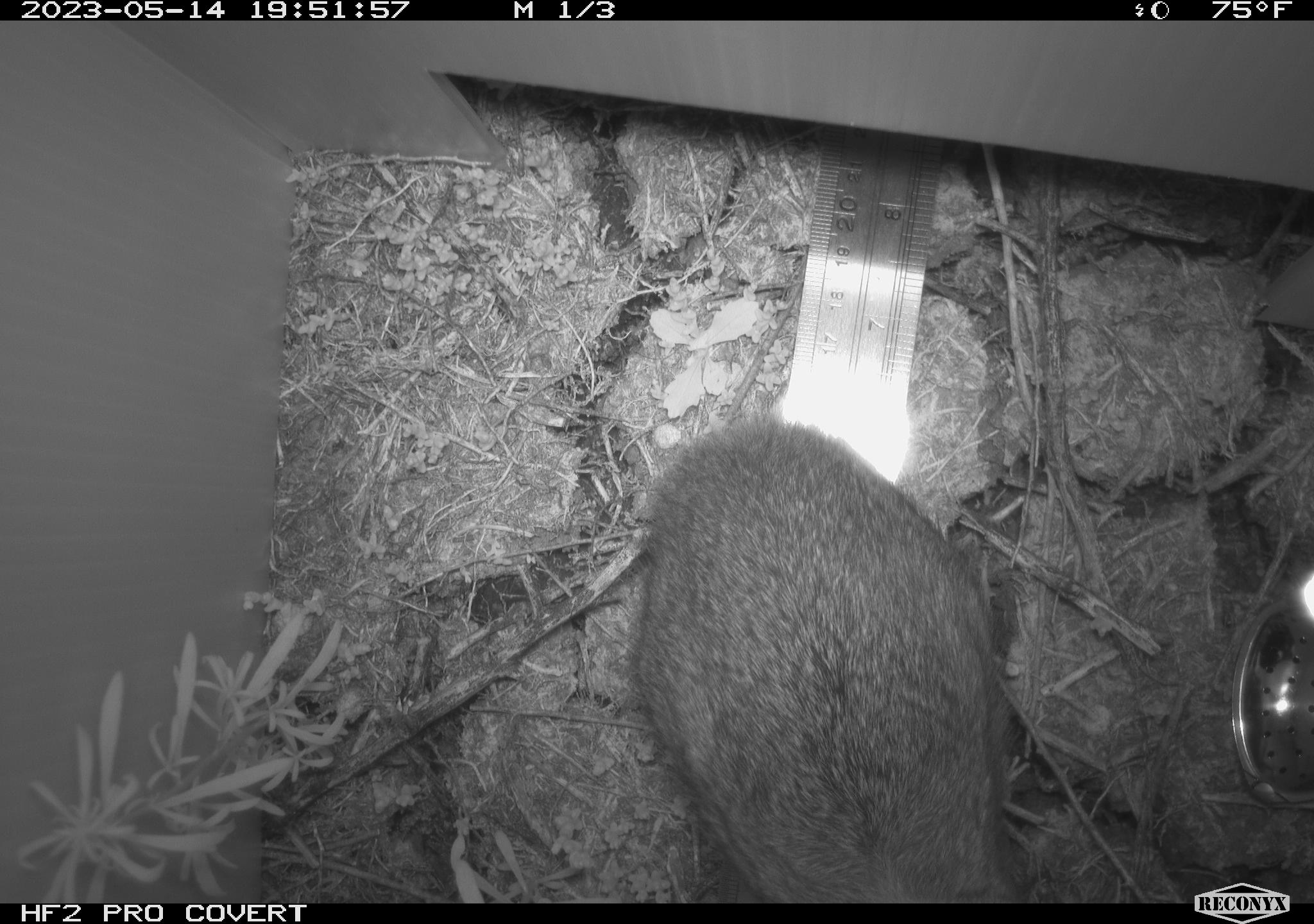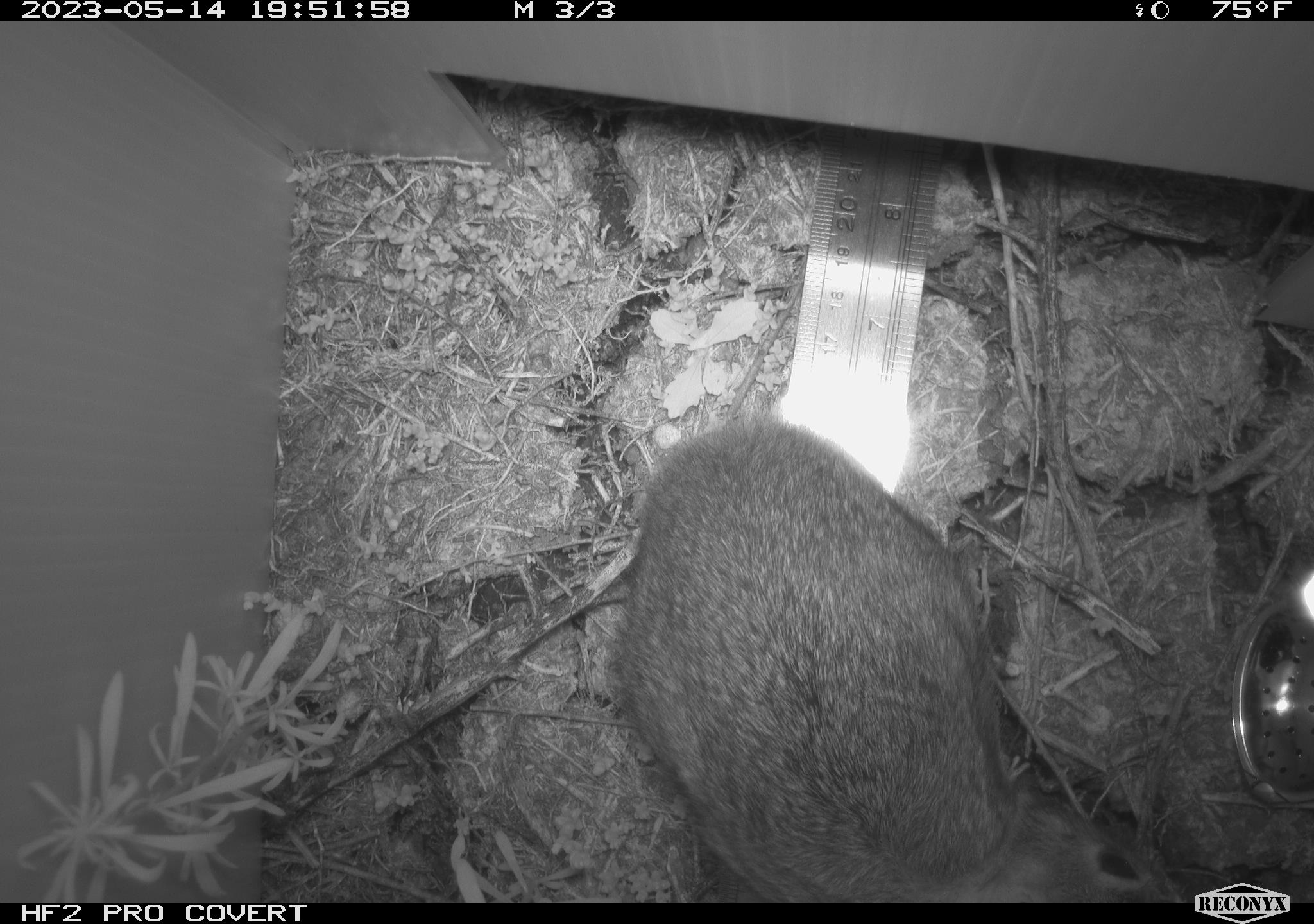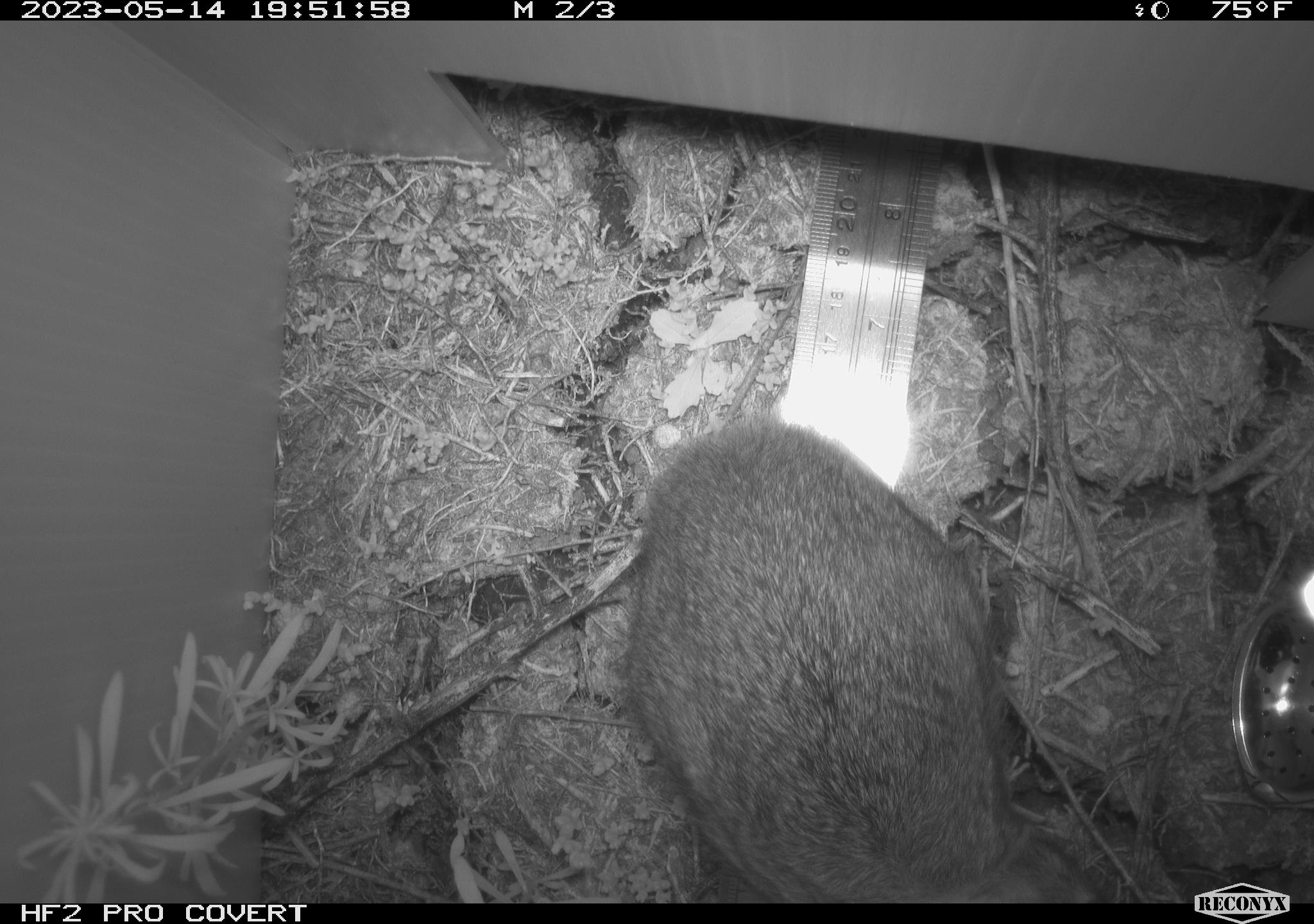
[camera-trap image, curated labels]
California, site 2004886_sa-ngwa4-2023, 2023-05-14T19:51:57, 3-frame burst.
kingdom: Animalia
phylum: Chordata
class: Mammalia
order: Lagomorpha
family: Leporidae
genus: Sylvilagus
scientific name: Sylvilagus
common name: cottontail rabbits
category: sylvilagus species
Sylvilagus species (cottontail rabbits) (Sylvilagus).